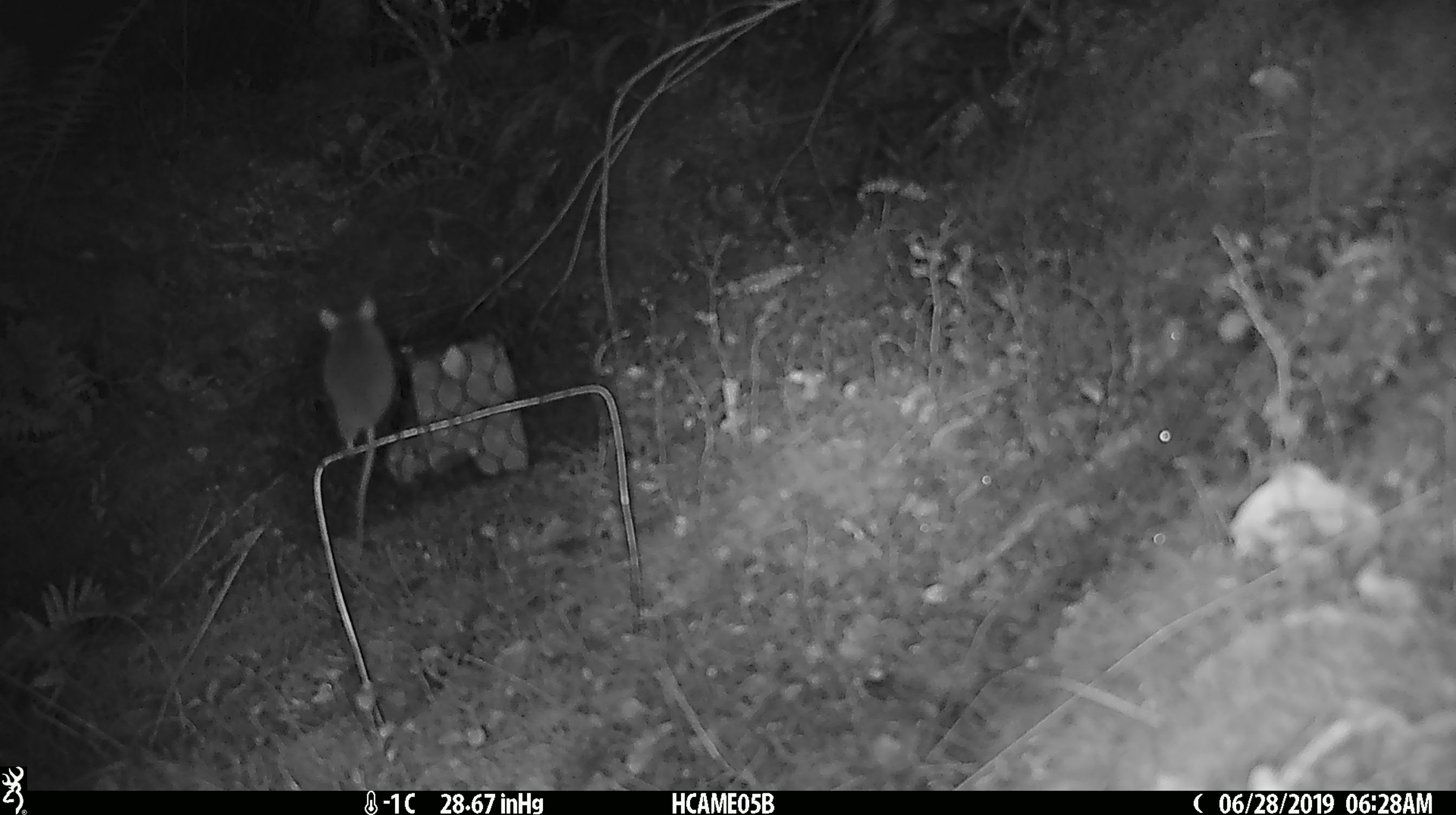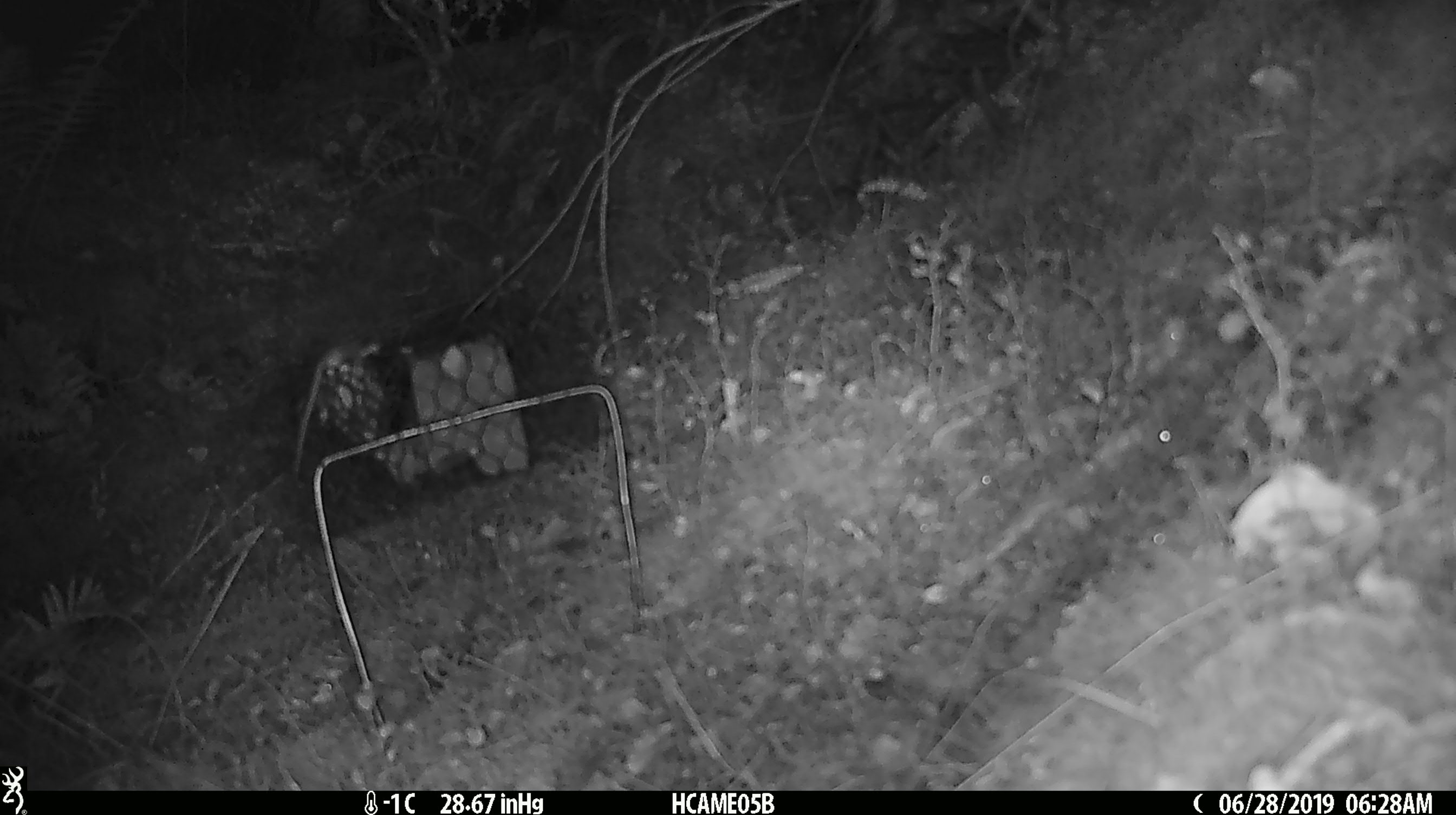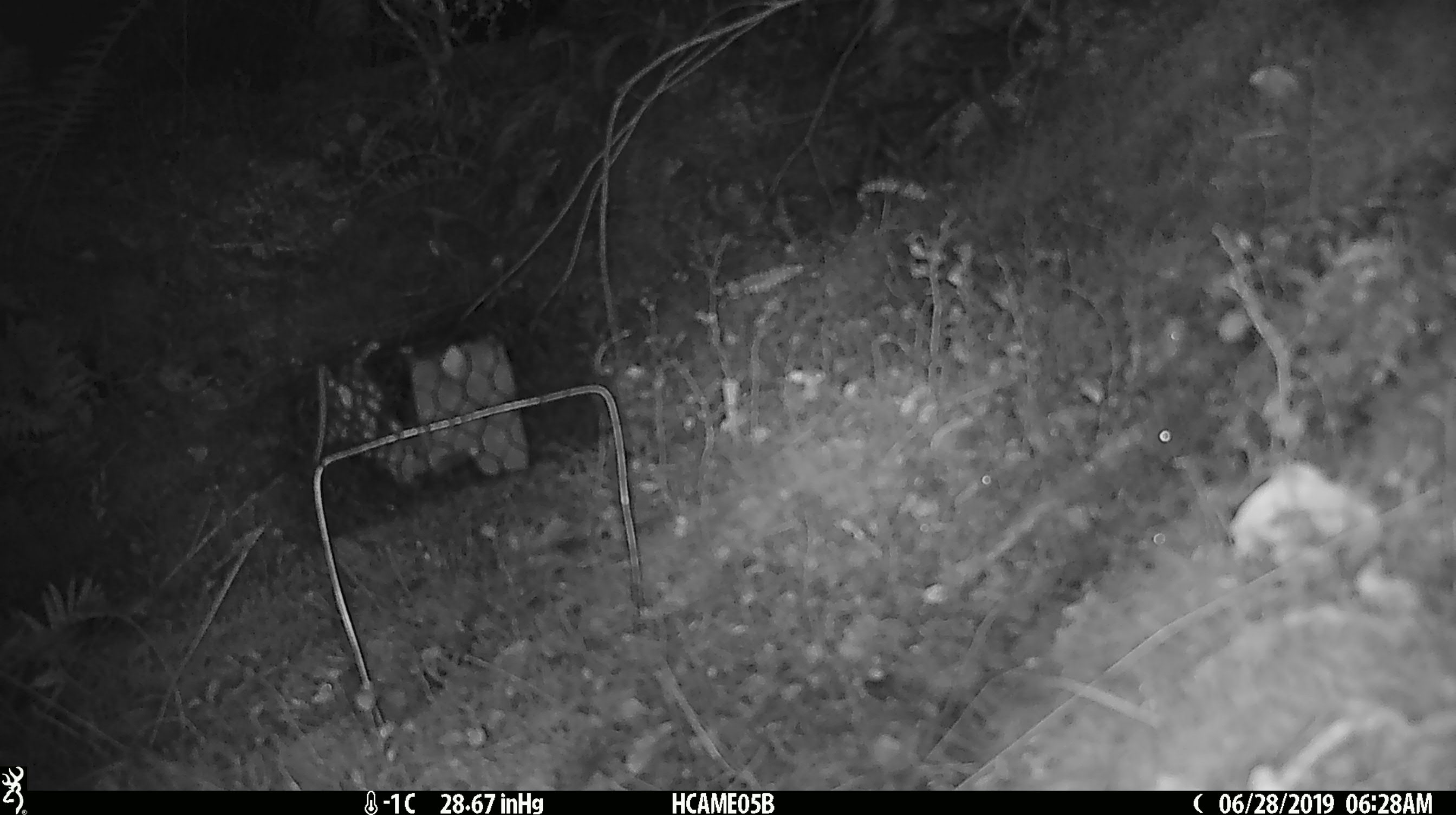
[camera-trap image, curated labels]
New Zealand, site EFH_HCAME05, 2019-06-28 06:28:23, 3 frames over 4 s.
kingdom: Animalia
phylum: Chordata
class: Mammalia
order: Rodentia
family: Muridae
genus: Mus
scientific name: Mus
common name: mouse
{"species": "mouse (Mus)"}